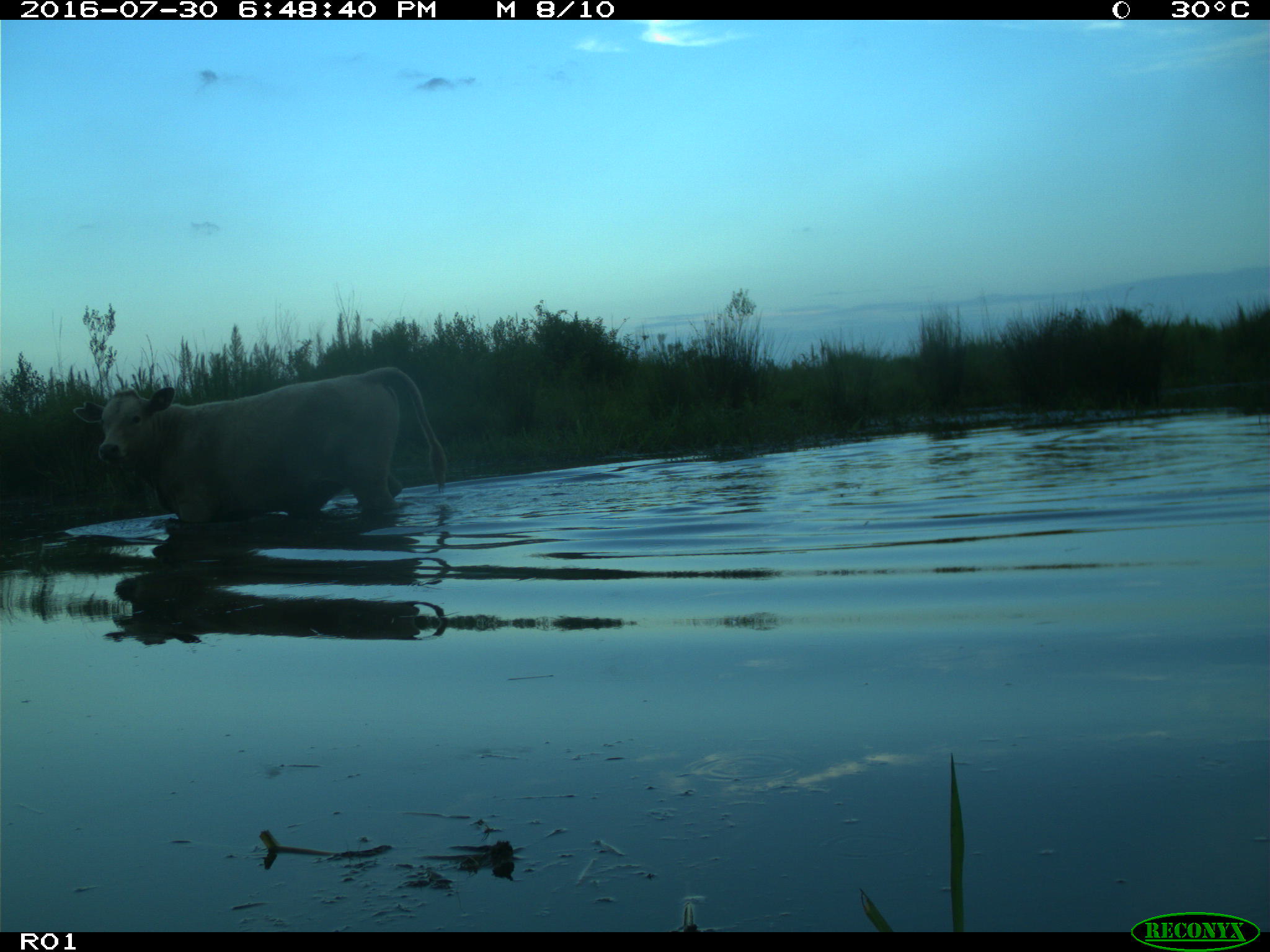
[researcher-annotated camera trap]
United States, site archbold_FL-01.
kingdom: Animalia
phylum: Chordata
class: Mammalia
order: Artiodactyla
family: Bovidae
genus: Bos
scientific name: Bos taurus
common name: domestic cow